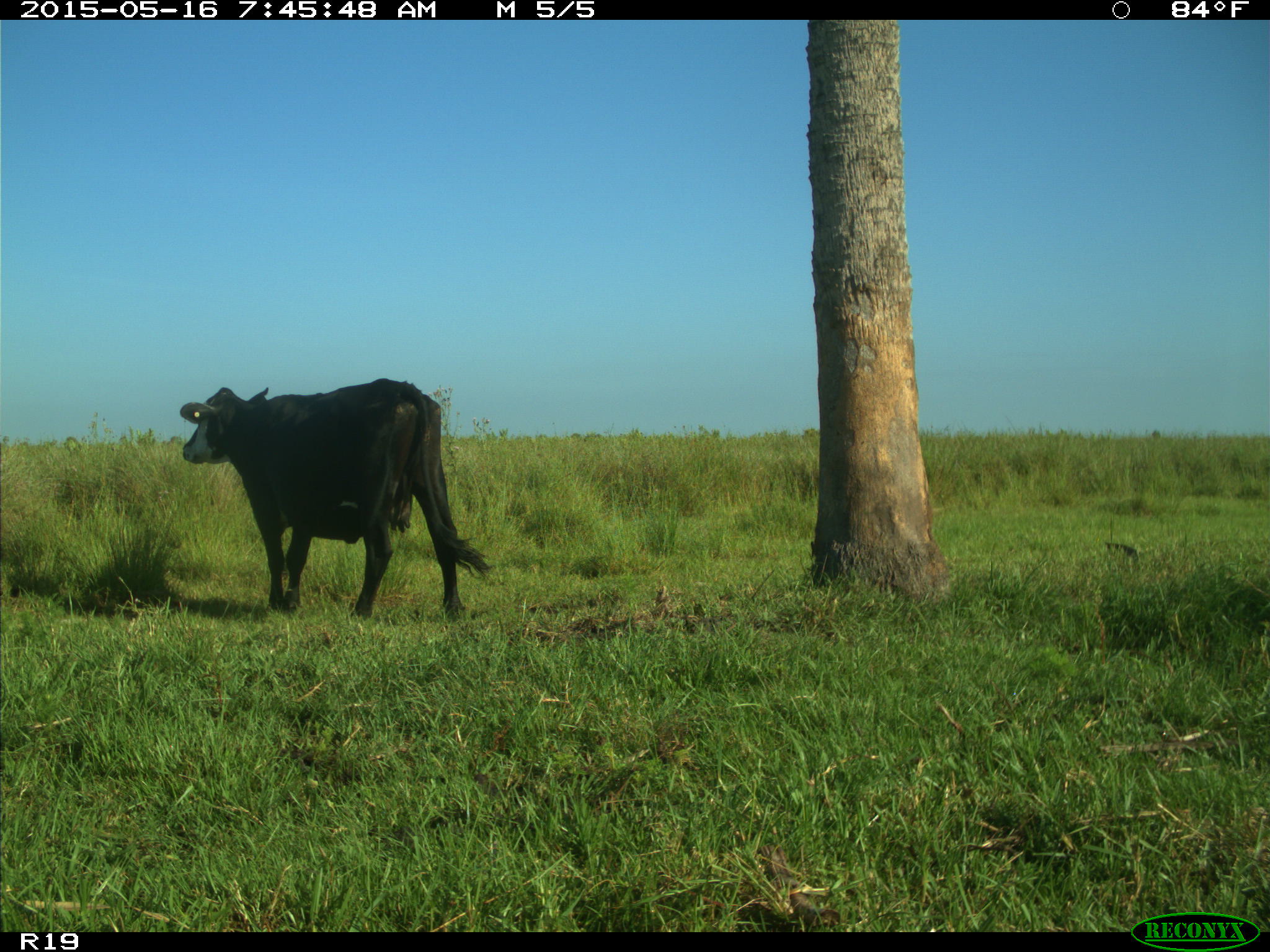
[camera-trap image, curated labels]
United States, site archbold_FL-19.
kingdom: Animalia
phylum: Chordata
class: Mammalia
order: Artiodactyla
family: Bovidae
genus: Bos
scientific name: Bos taurus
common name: domestic cow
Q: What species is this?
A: Bos taurus (domestic cow).